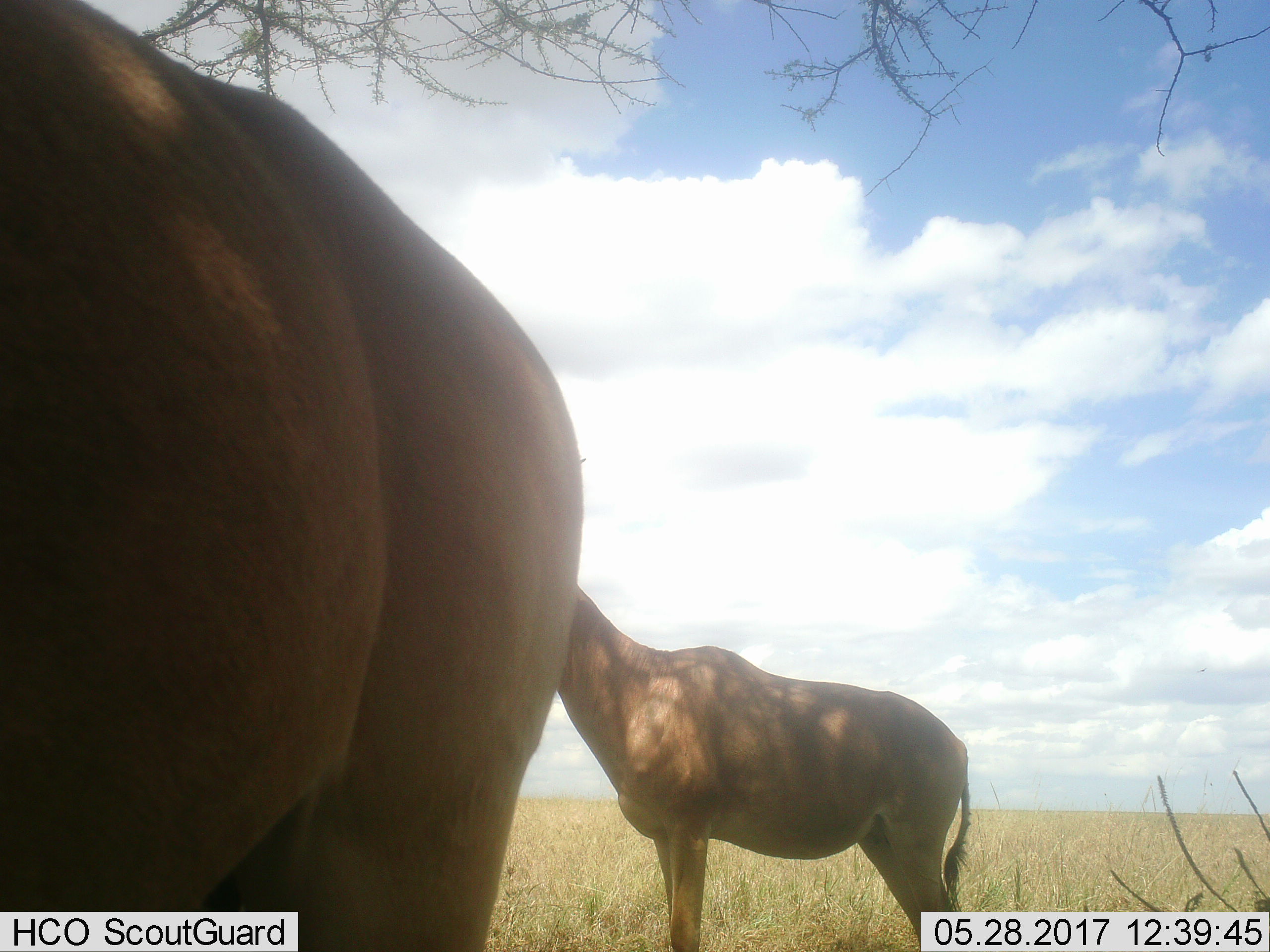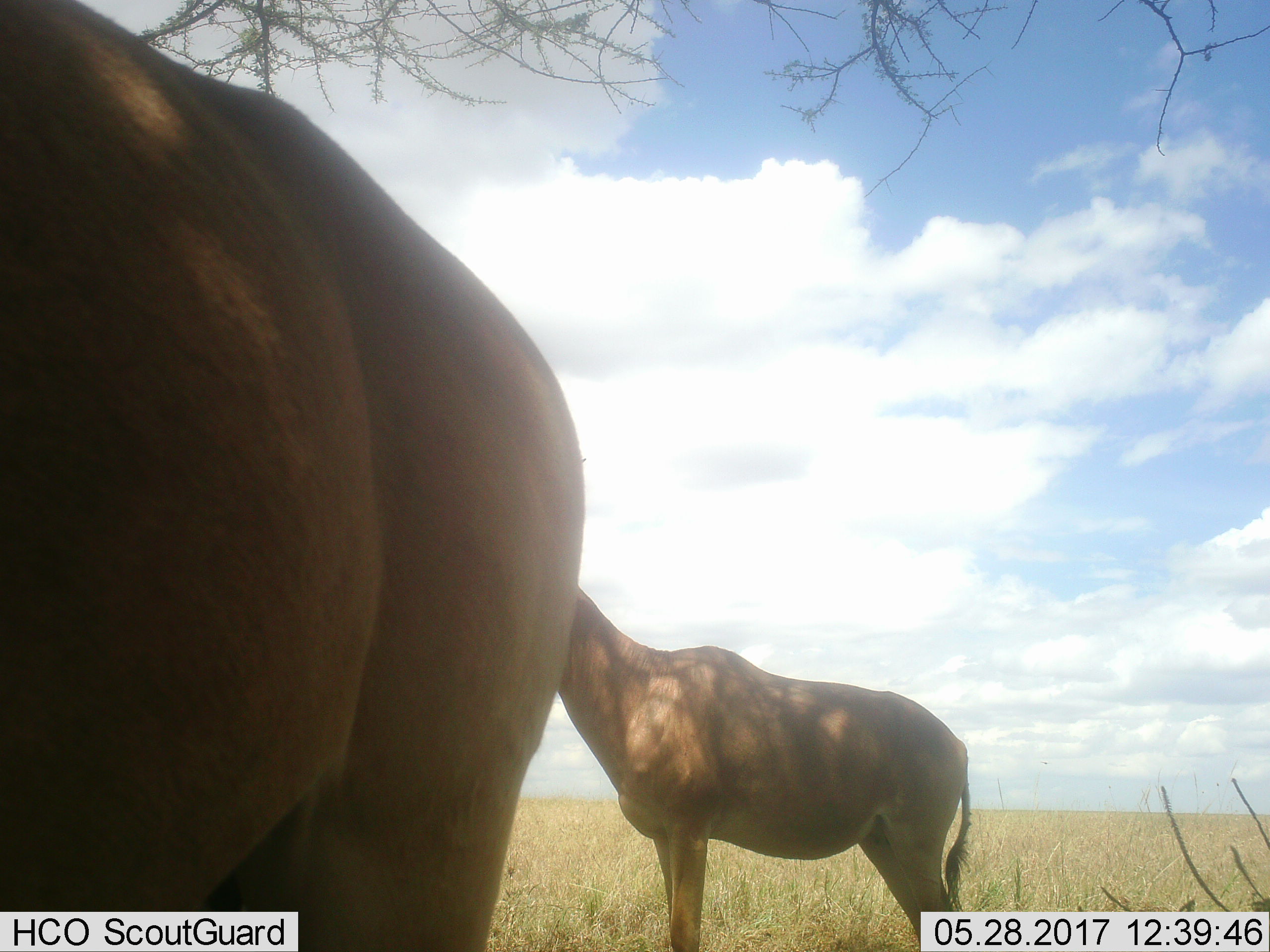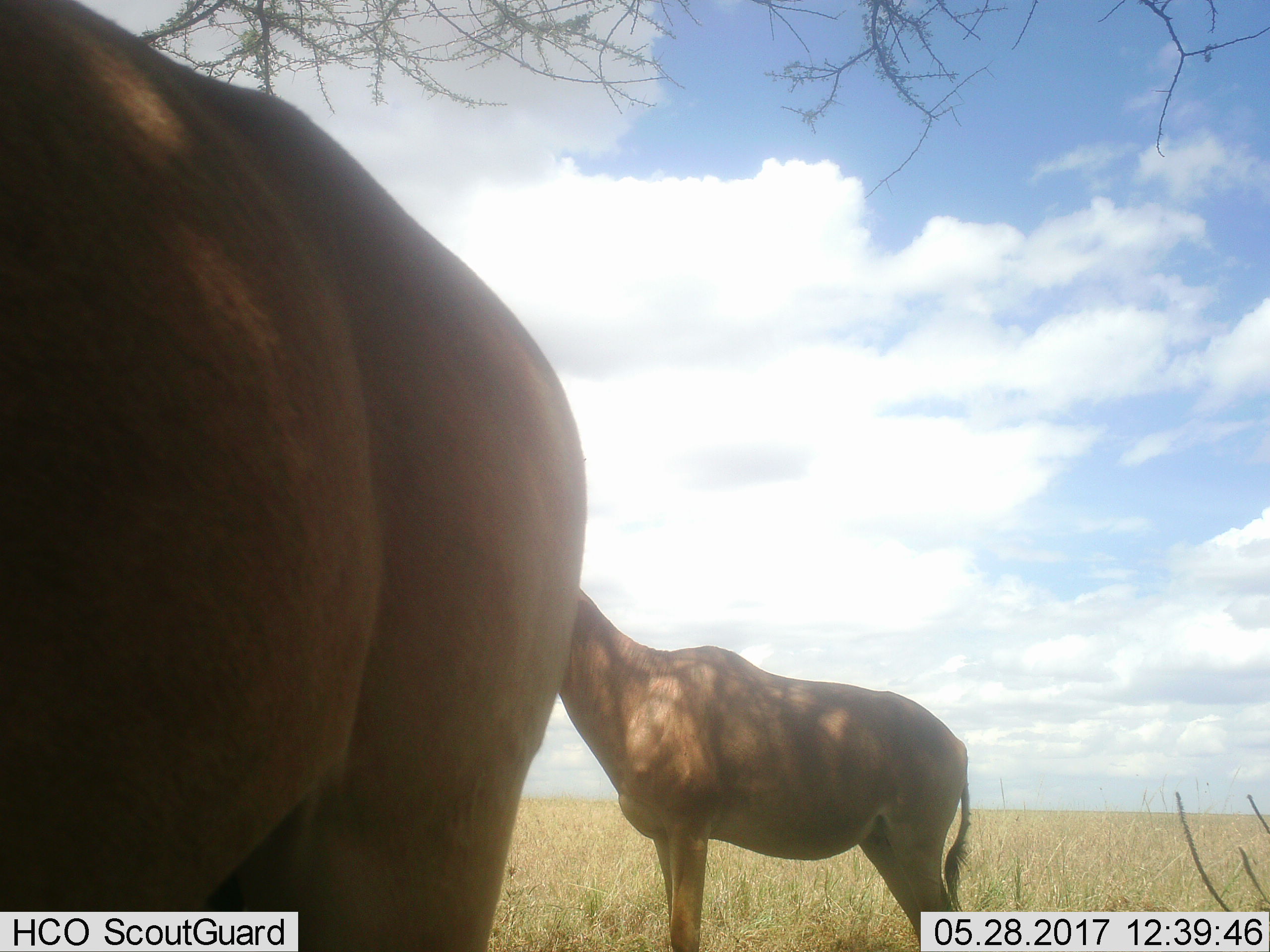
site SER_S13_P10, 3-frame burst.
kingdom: Animalia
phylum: Chordata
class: Mammalia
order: Artiodactyla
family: Bovidae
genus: Alcelaphus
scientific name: Alcelaphus buselaphus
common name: hartebeest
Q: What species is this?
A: Hartebeest (Alcelaphus buselaphus).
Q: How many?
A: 2.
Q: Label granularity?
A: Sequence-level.